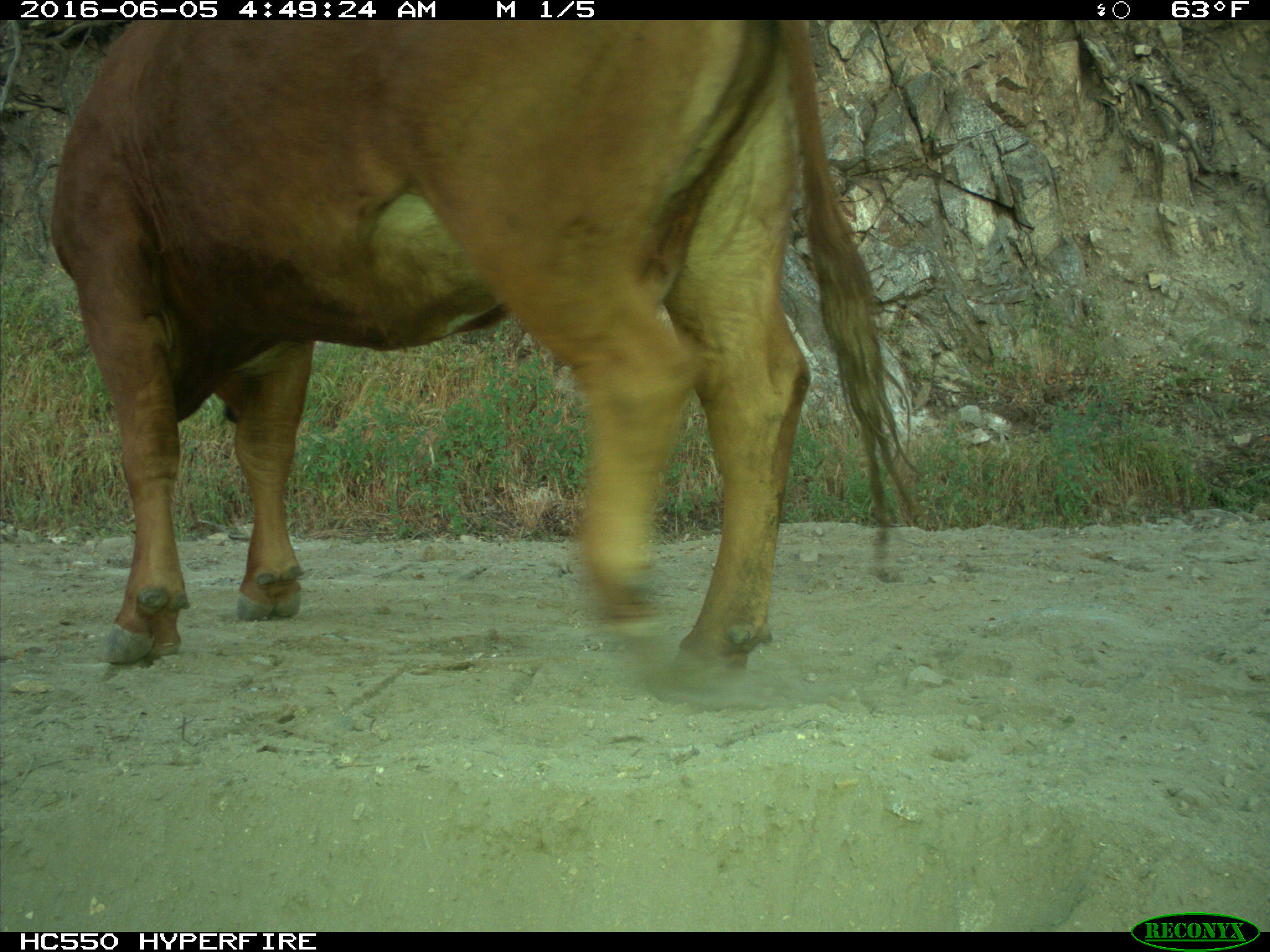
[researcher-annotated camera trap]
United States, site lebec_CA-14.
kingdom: Animalia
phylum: Chordata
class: Mammalia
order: Artiodactyla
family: Bovidae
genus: Bos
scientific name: Bos taurus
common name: domestic cow